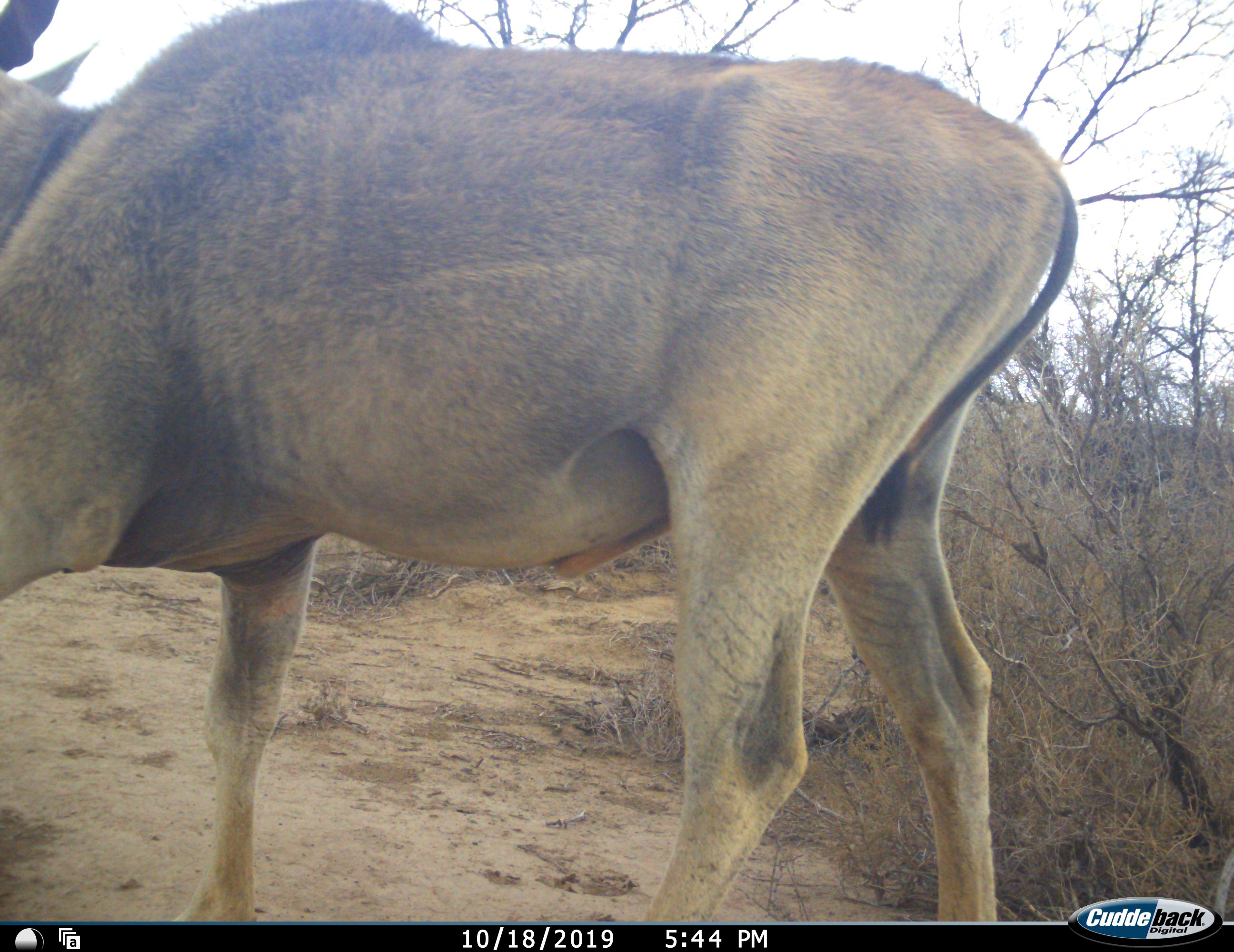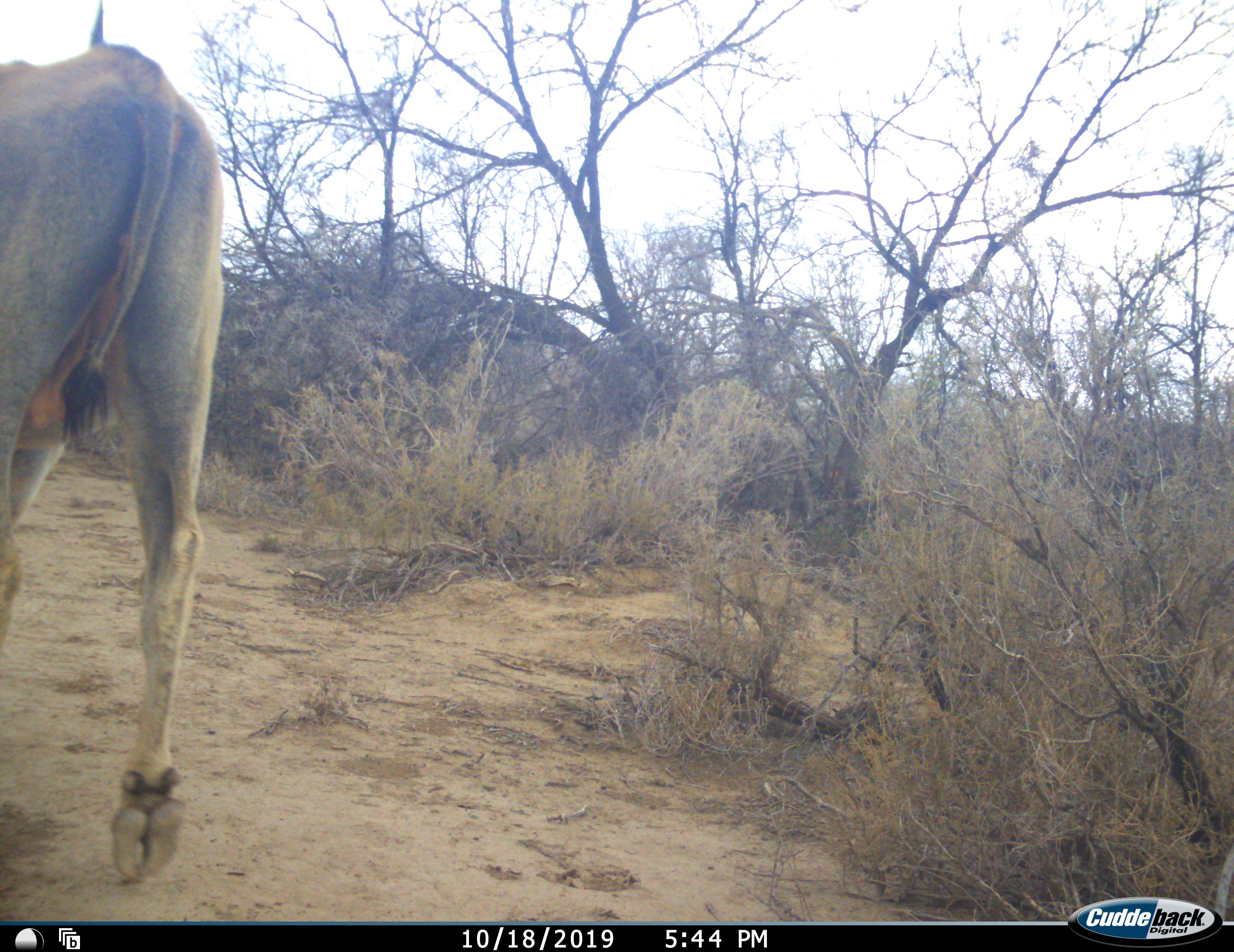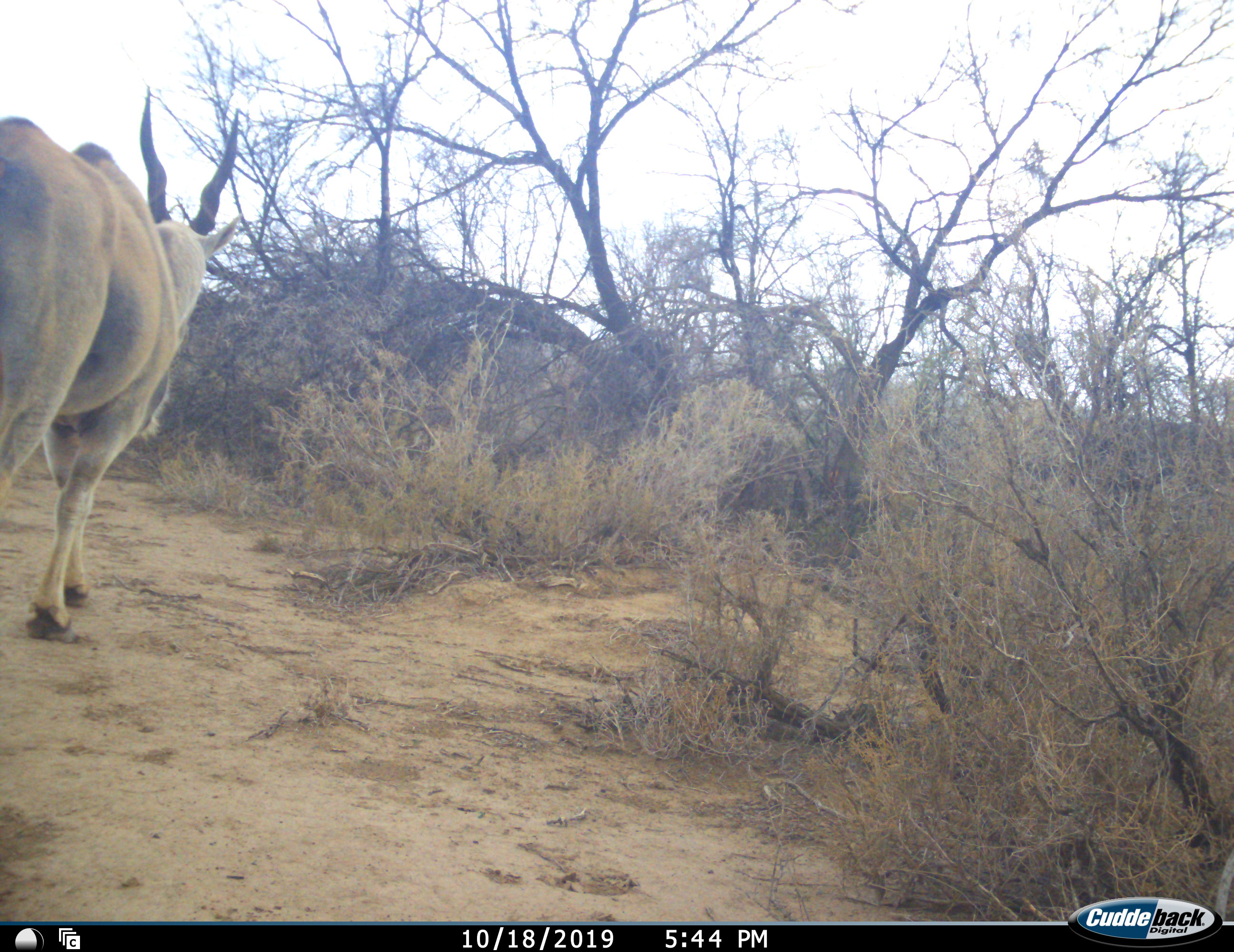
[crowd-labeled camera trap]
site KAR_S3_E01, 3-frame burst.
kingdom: Animalia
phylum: Chordata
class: Mammalia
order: Artiodactyla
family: Bovidae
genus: Tragelaphus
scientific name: Tragelaphus oryx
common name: eland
Eland (Tragelaphus oryx), count 1. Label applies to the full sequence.